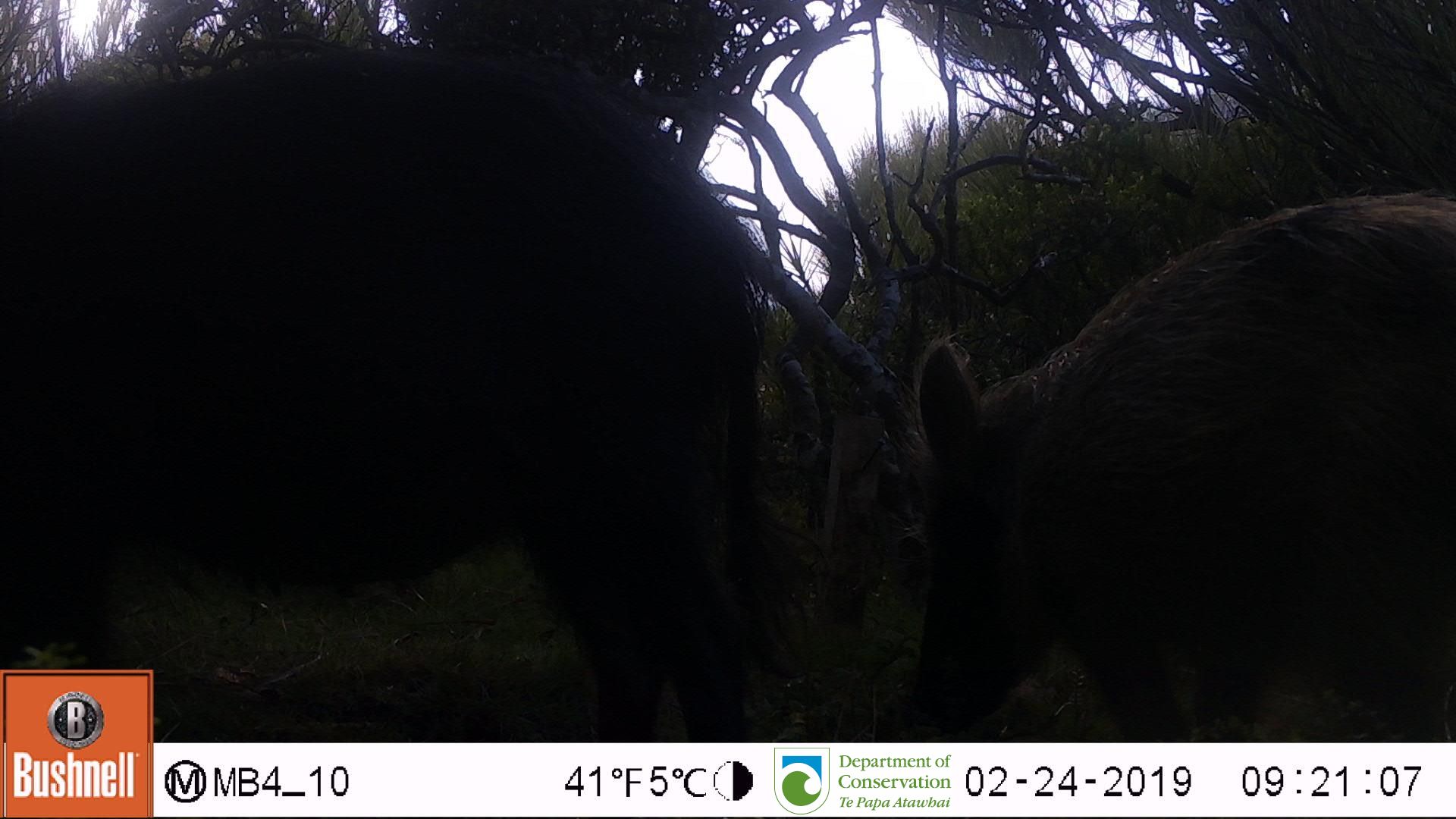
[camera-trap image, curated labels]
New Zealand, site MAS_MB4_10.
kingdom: Animalia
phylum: Chordata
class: Mammalia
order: Artiodactyla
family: Suidae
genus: Sus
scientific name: Sus scrofa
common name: pig